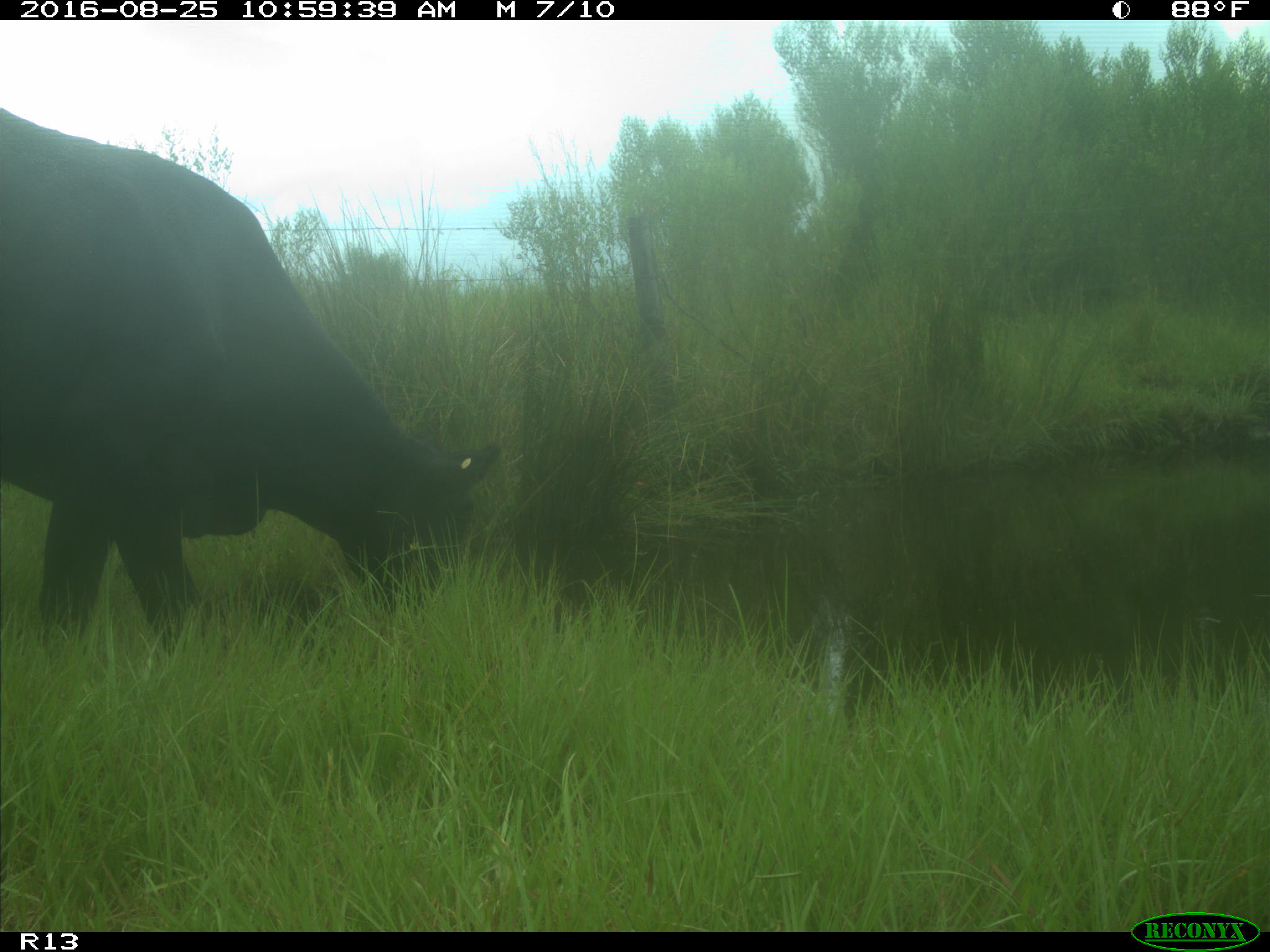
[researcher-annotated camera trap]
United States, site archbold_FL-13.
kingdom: Animalia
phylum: Chordata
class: Mammalia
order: Artiodactyla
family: Bovidae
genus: Bos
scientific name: Bos taurus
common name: domestic cow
Bos taurus (domestic cow).